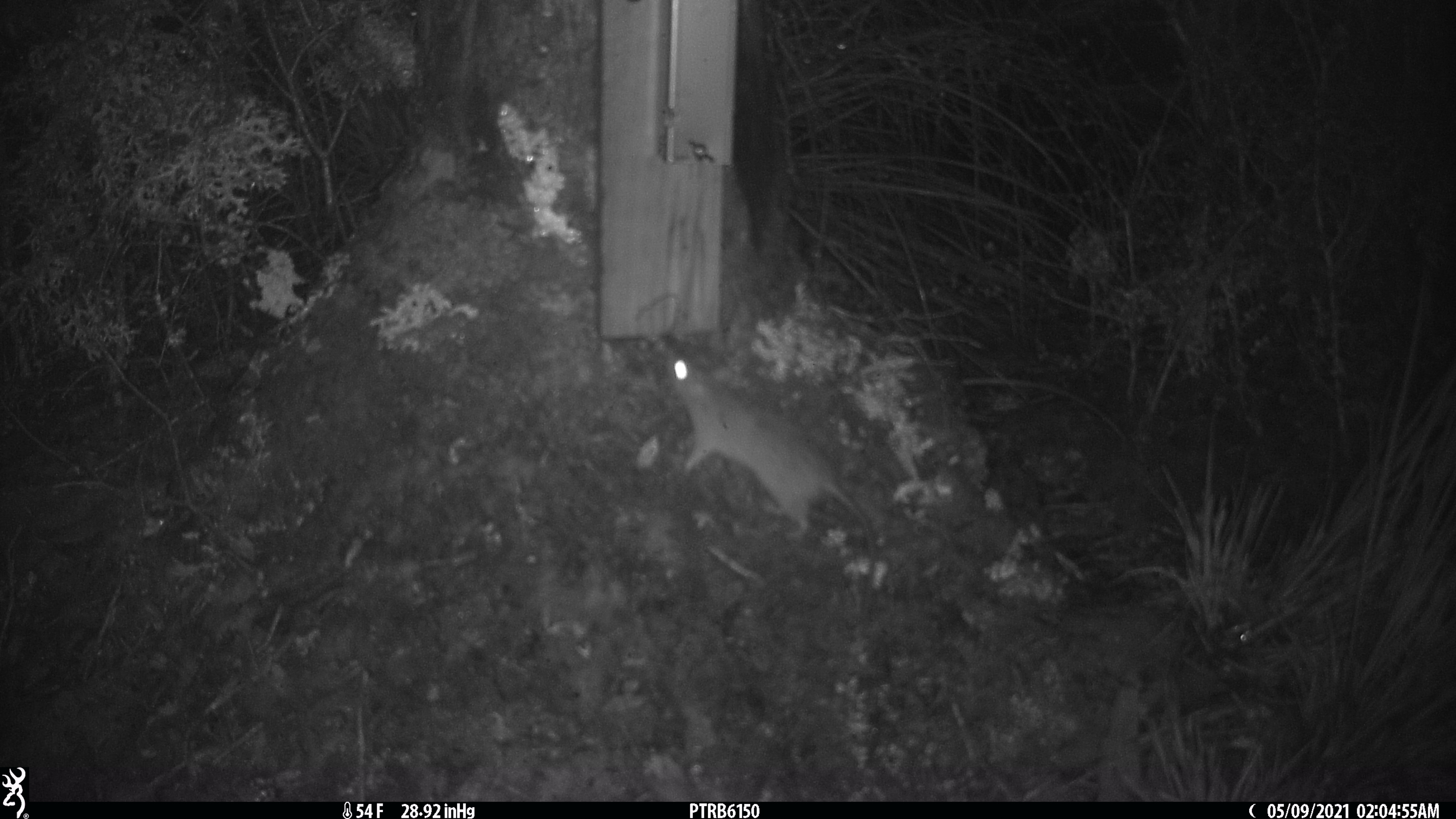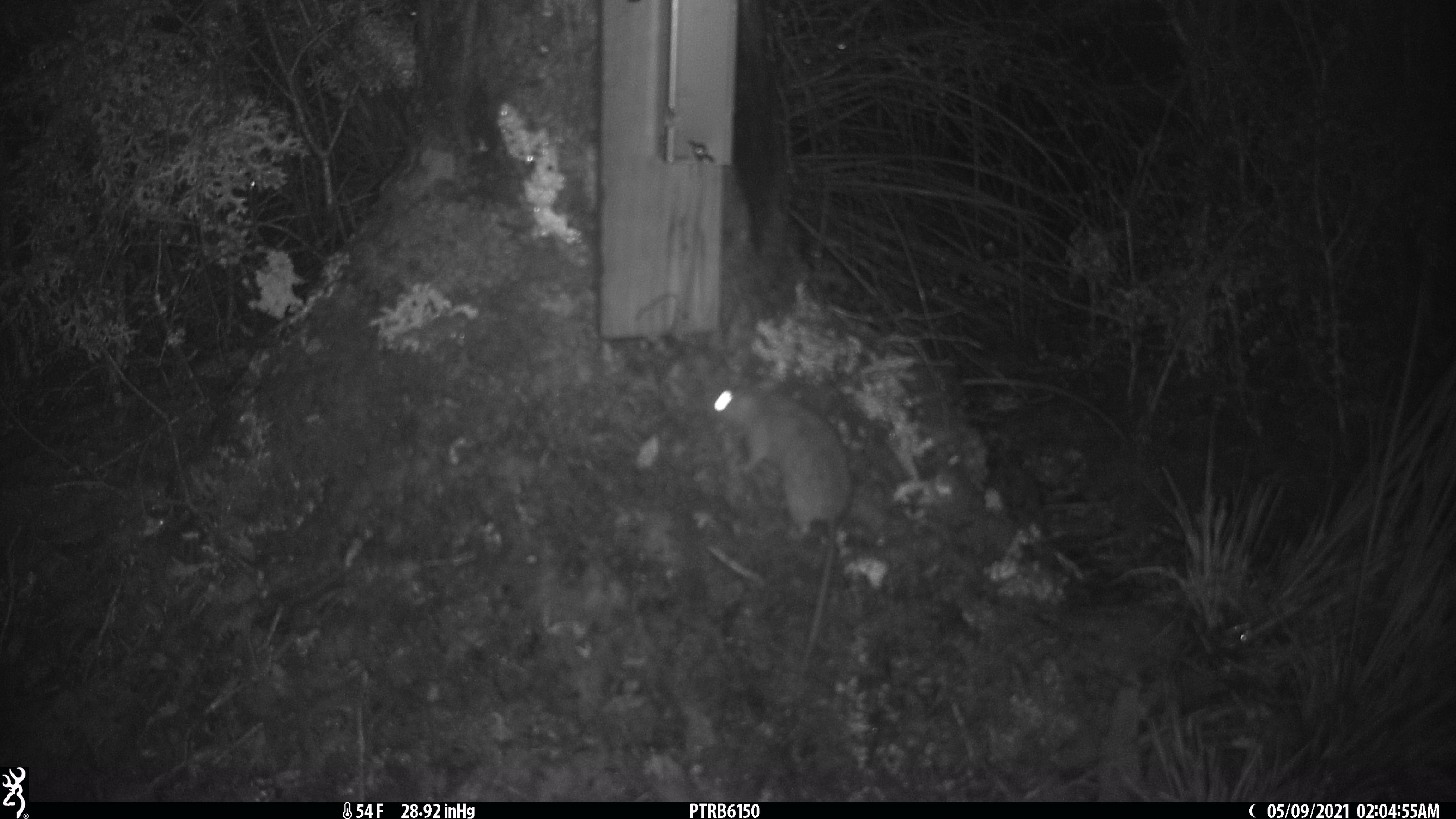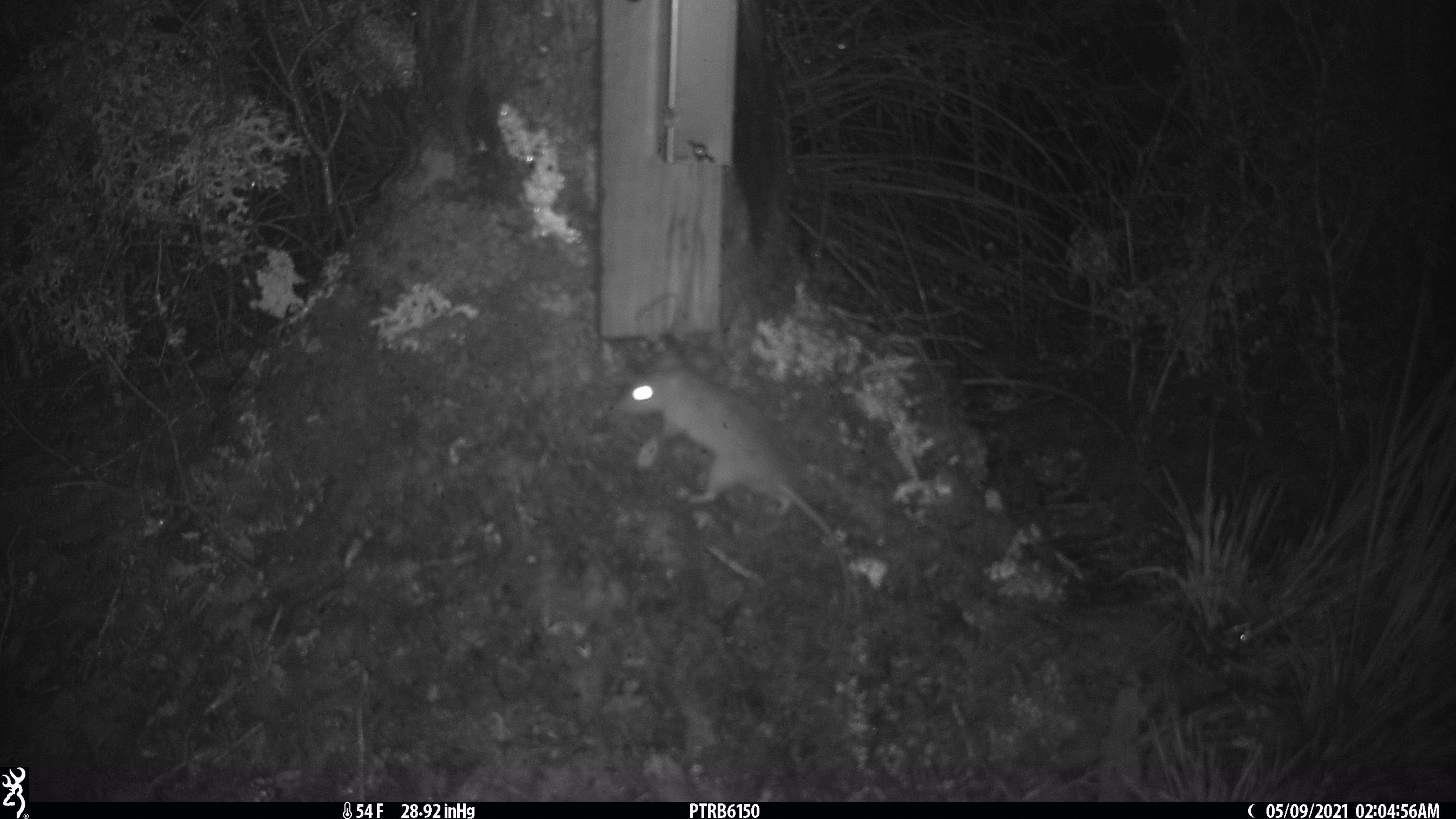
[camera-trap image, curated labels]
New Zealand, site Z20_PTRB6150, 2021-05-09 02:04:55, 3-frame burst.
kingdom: Animalia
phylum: Chordata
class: Mammalia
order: Rodentia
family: Muridae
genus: Rattus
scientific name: Rattus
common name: rat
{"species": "rat (Rattus)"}